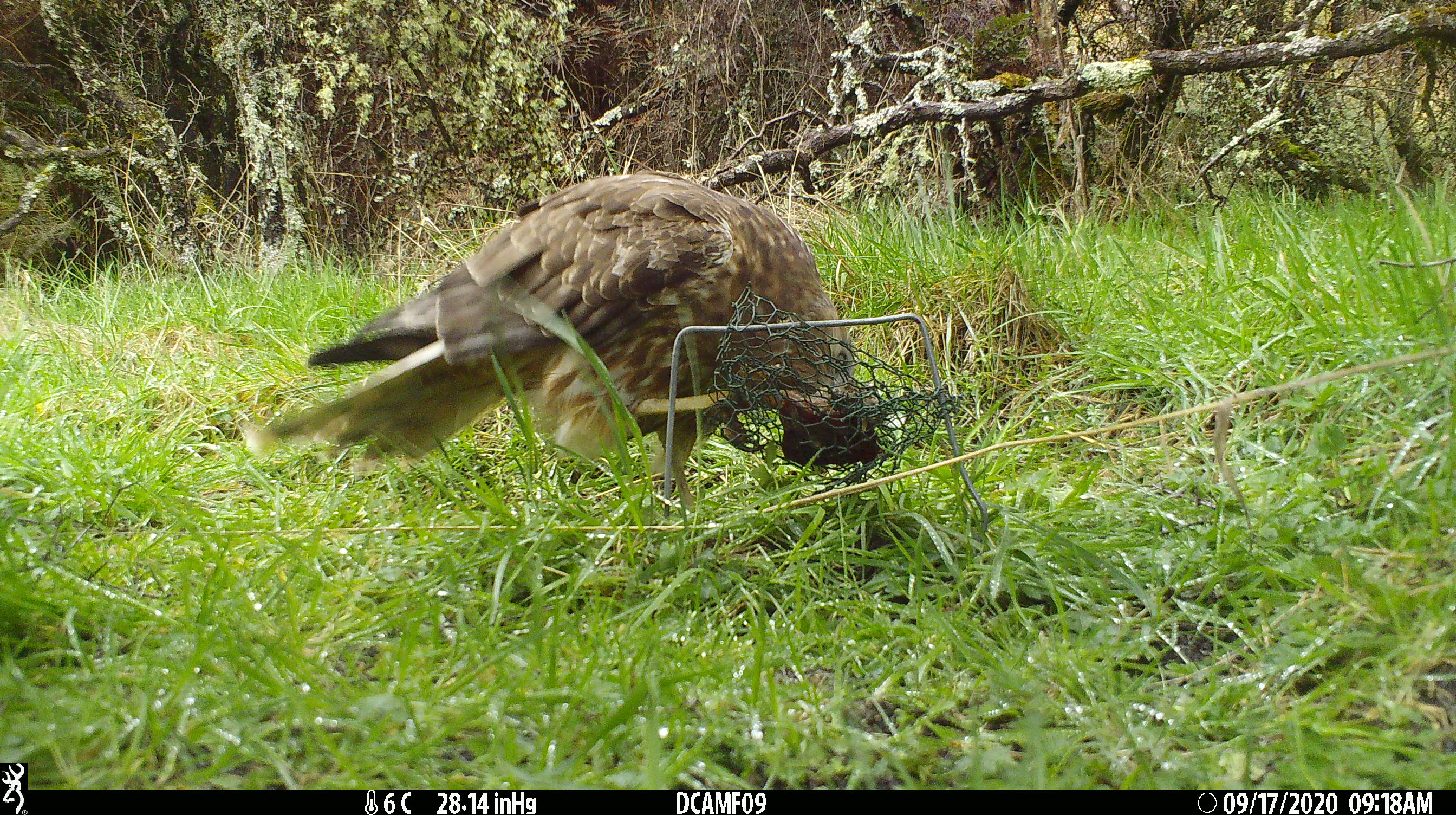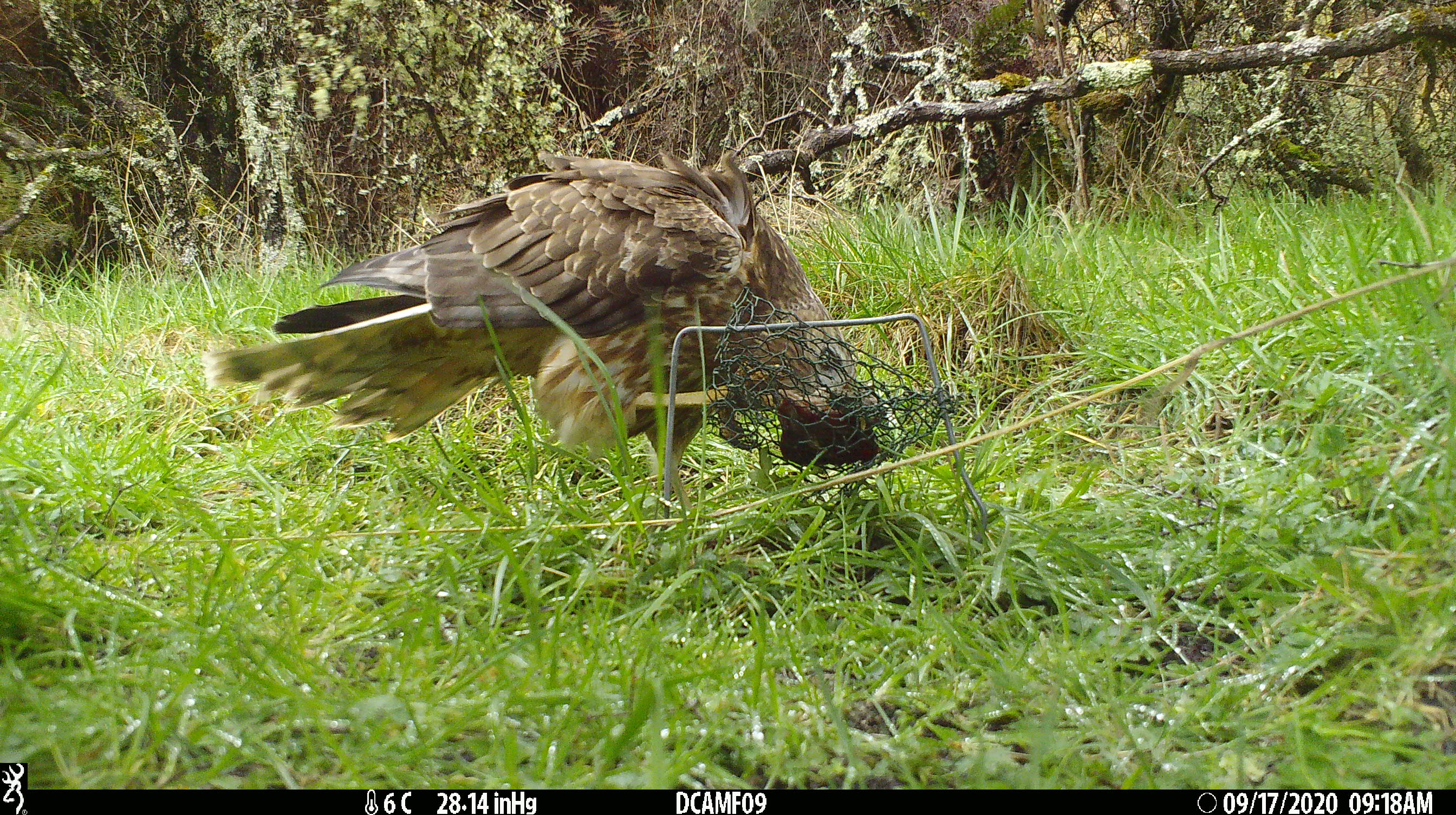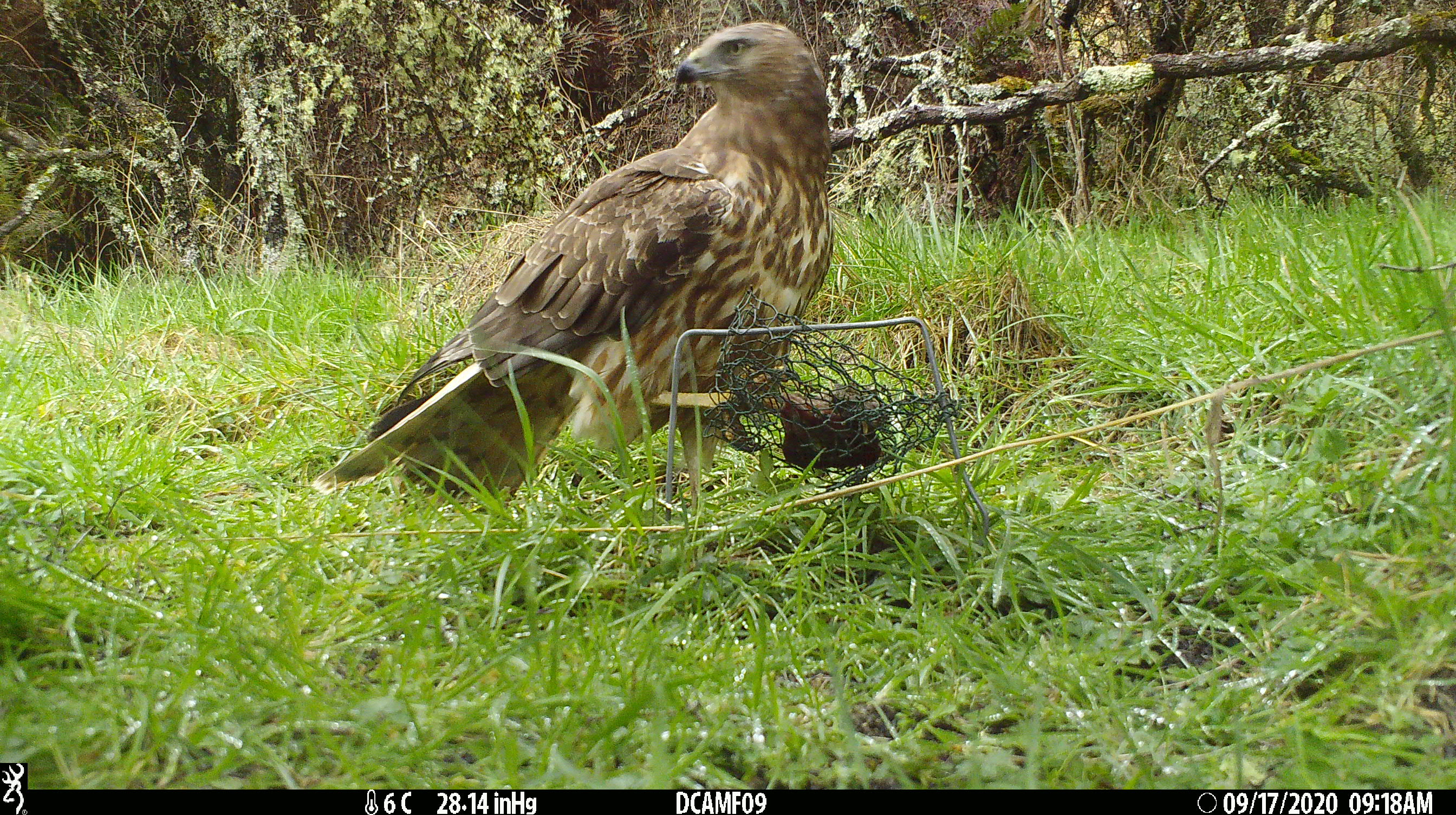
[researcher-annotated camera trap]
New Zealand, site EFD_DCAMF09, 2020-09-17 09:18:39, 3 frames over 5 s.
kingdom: Animalia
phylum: Chordata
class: Aves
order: Accipitriformes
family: Accipitridae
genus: Circus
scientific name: Circus approximans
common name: swamp harrier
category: harrier